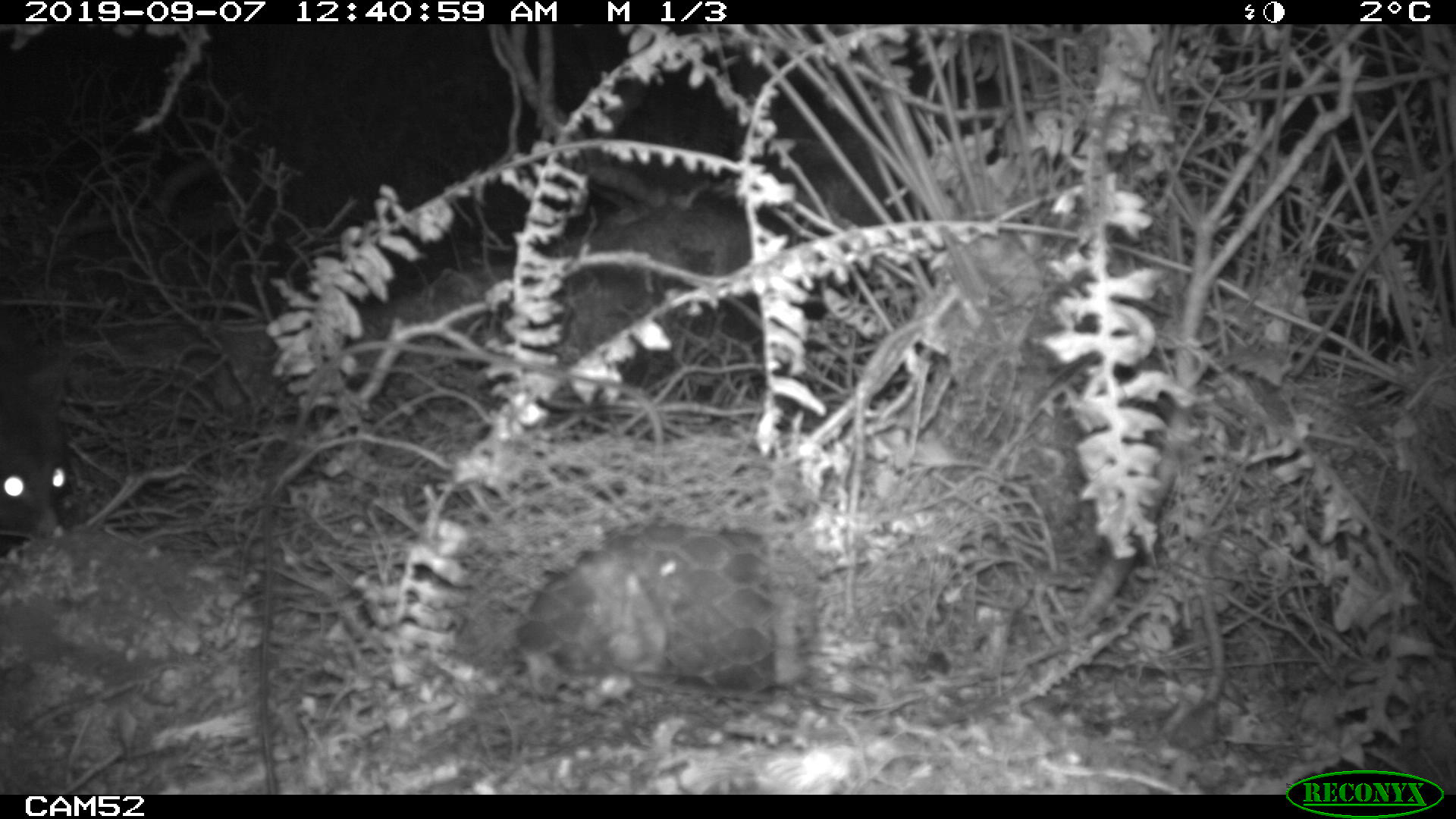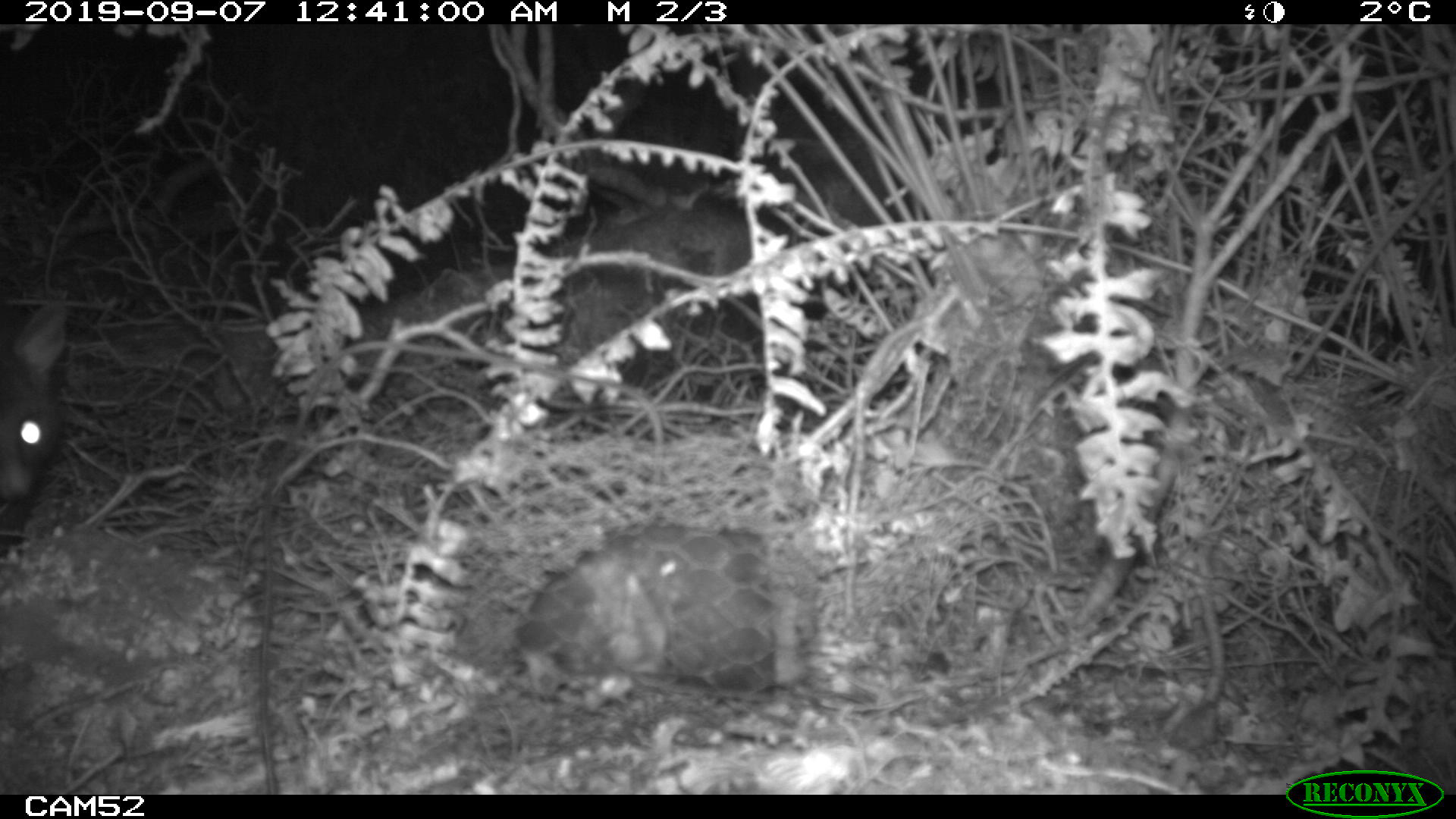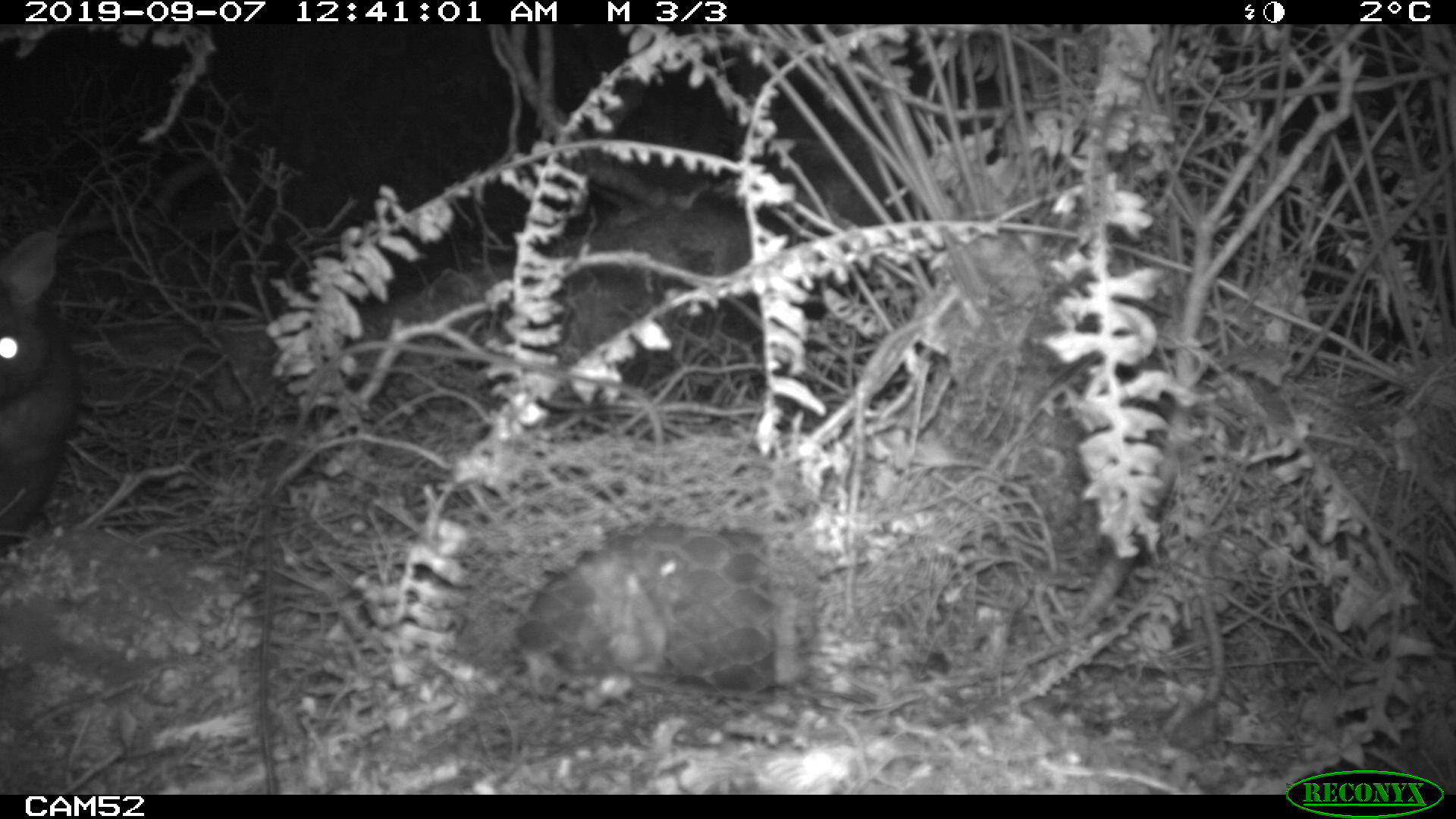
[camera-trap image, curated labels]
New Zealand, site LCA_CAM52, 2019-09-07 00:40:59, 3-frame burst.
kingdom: Animalia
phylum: Chordata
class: Mammalia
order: Diprotodontia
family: Phalangeridae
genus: Trichosurus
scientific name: Trichosurus vulpecula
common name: common brushtail possum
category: possum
Possum (common brushtail possum) (Trichosurus vulpecula).